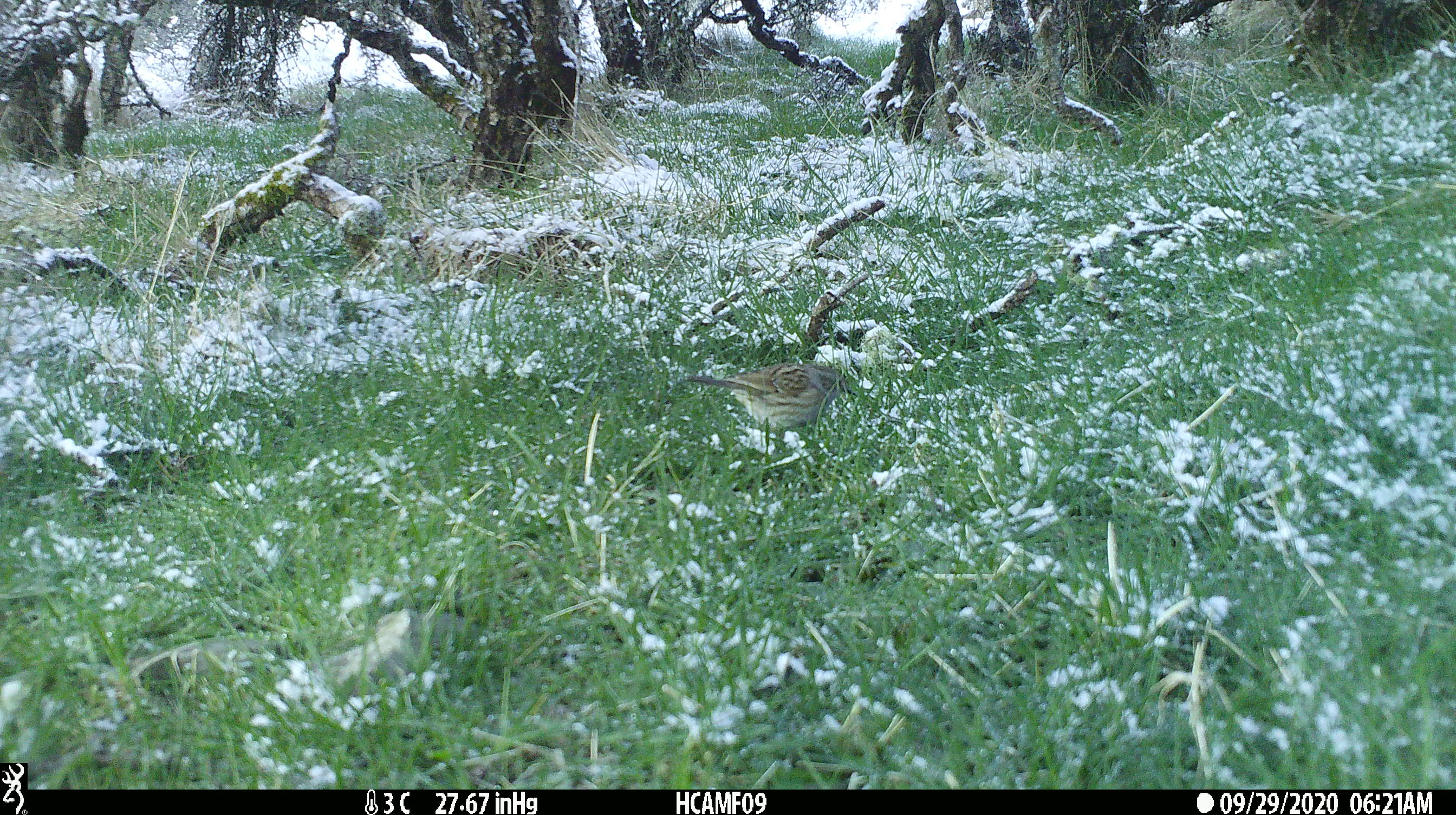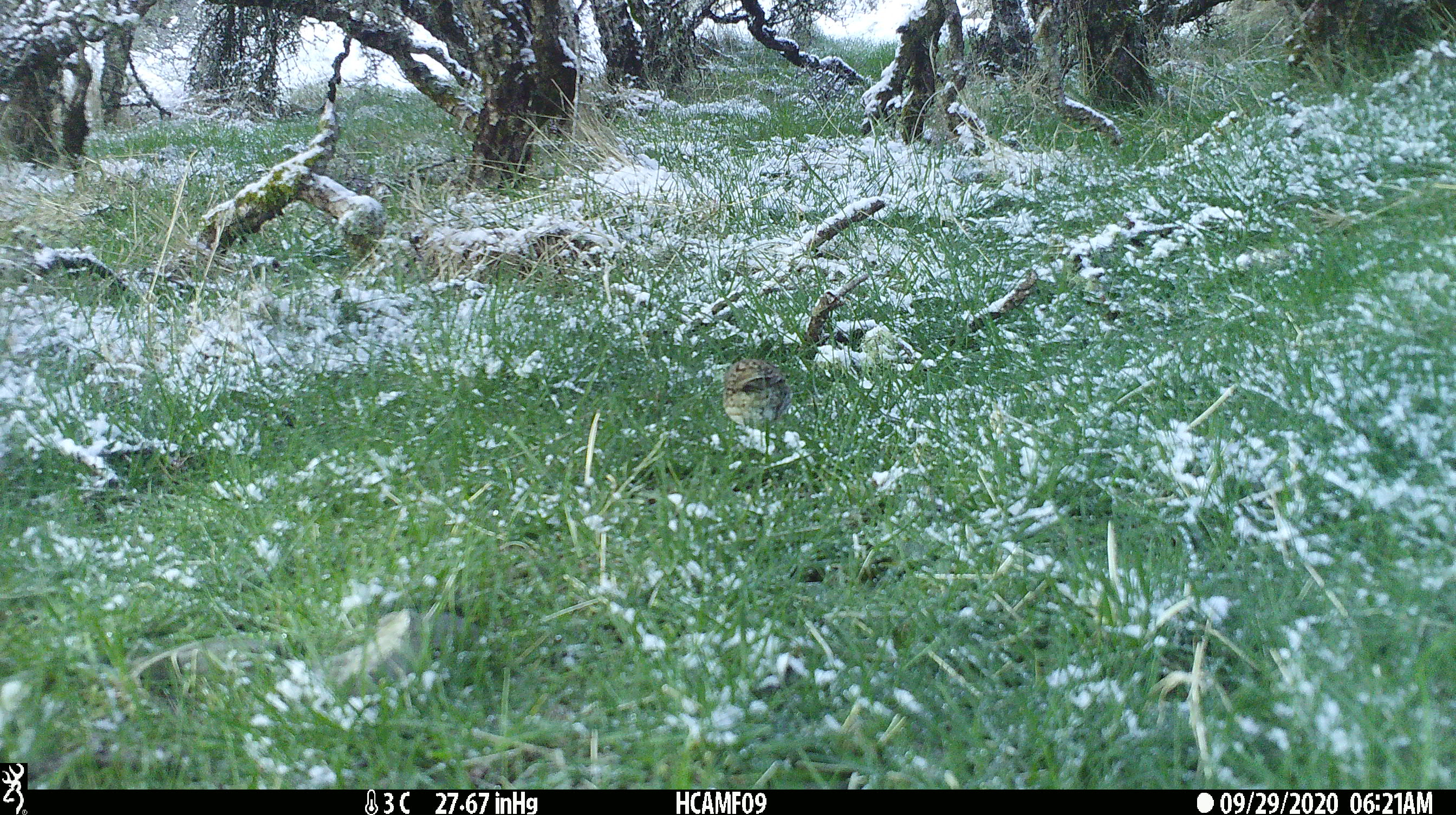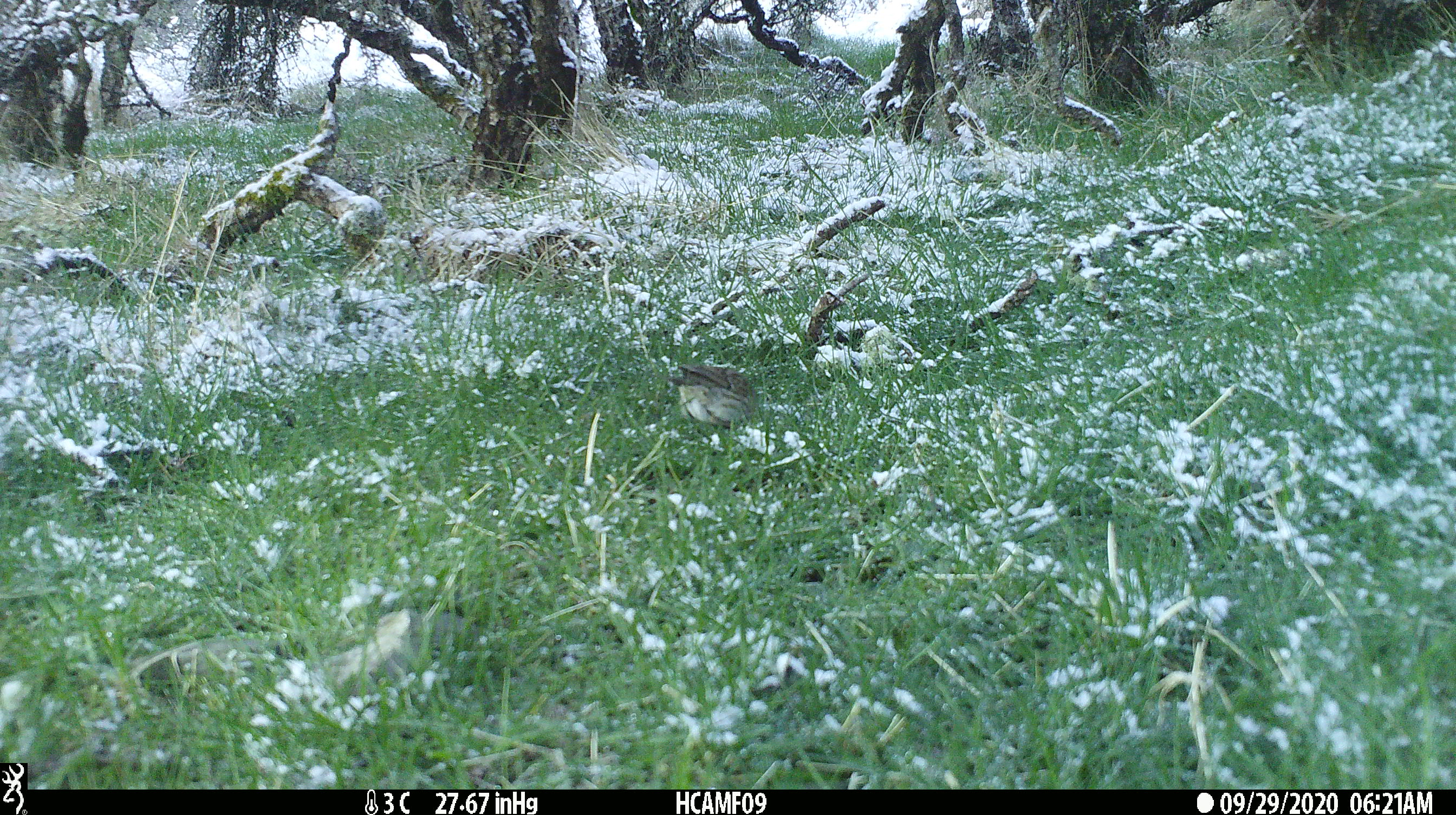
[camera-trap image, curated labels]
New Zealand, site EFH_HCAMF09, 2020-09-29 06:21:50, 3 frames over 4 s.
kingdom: Animalia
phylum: Chordata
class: Aves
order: Passeriformes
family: Prunellidae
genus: Prunella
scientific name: Prunella modularis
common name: dunnock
Dunnock (Prunella modularis).